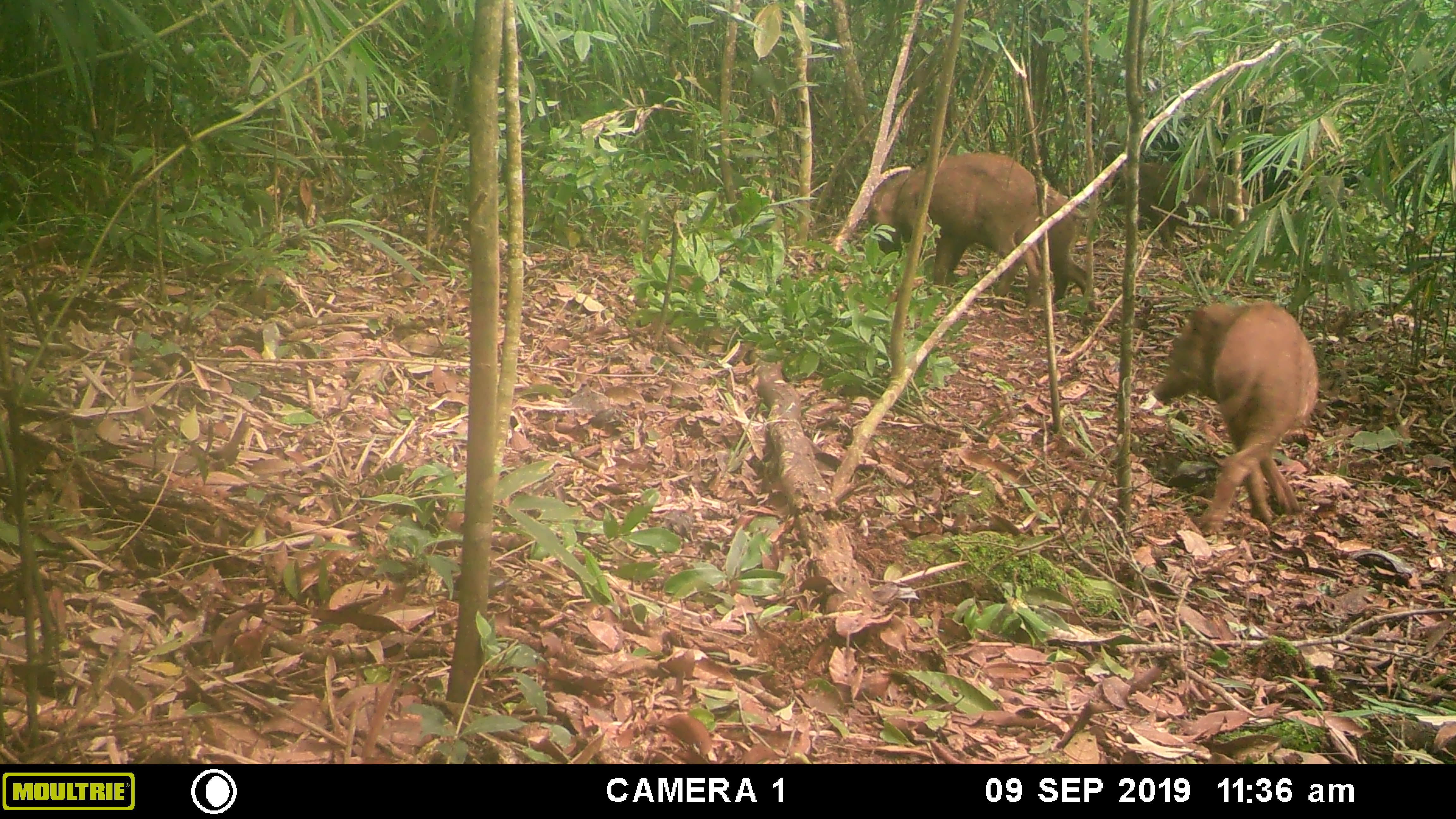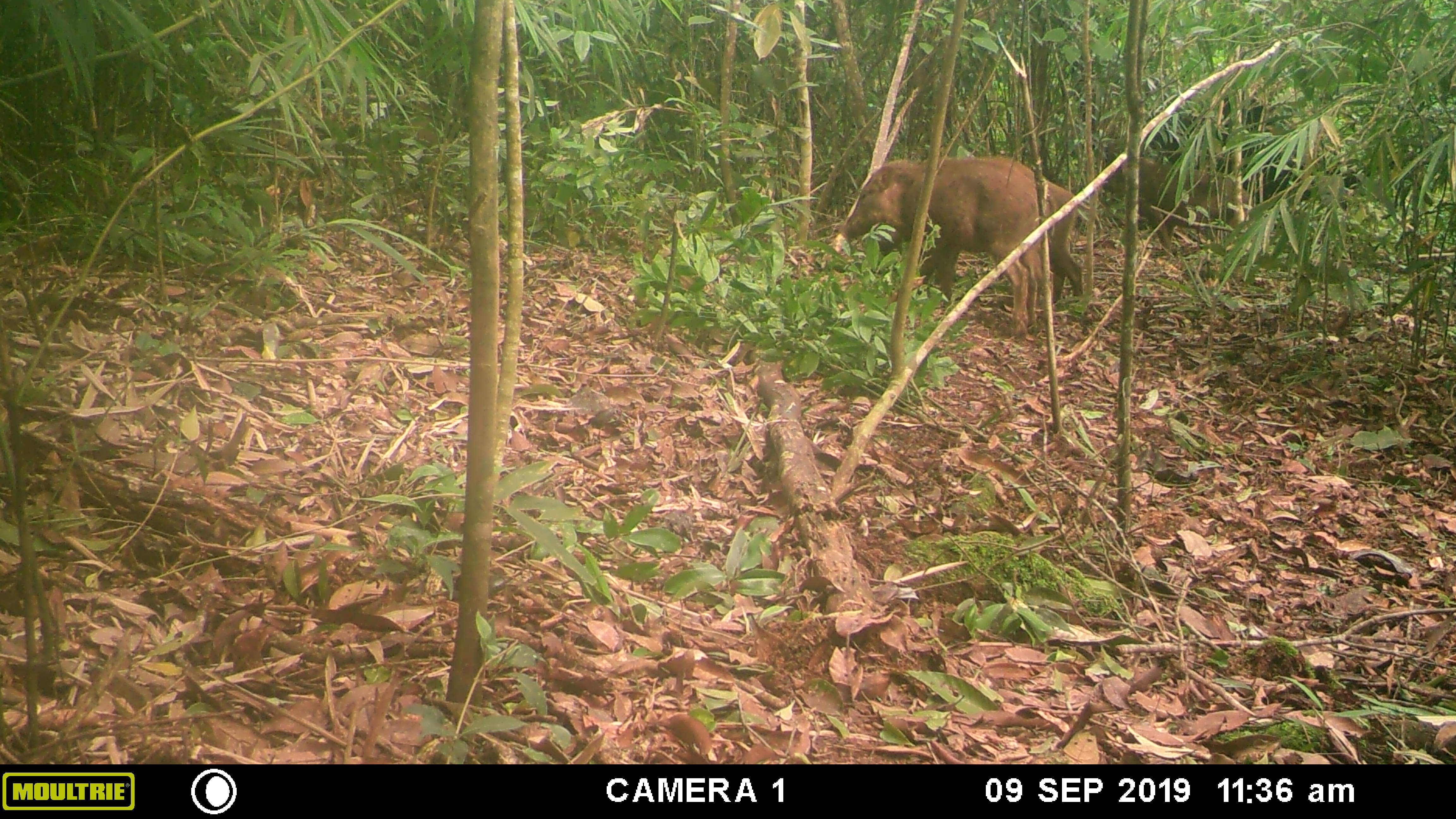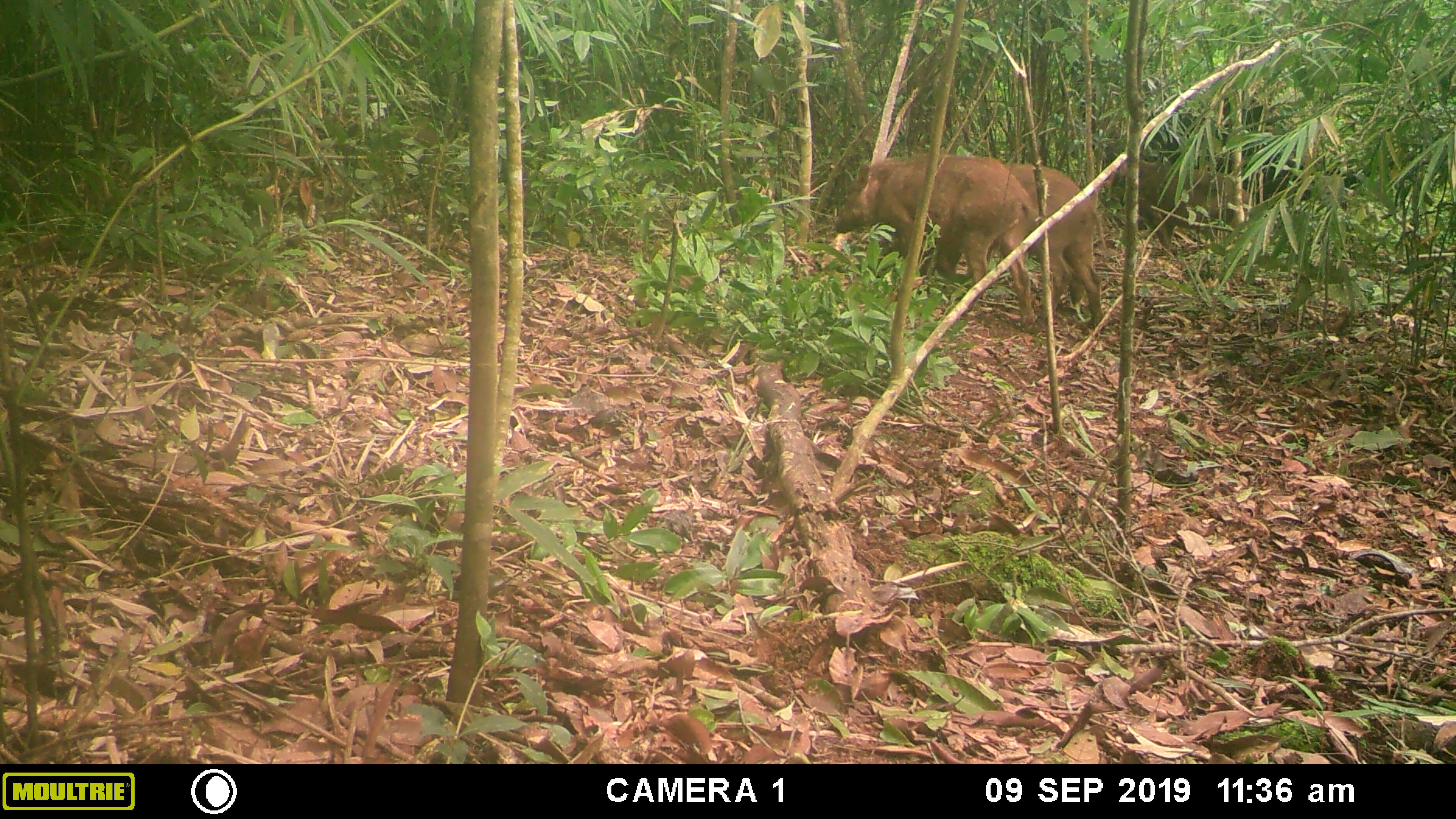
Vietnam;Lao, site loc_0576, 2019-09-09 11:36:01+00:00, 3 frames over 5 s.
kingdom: Animalia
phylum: Chordata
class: Mammalia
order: Artiodactyla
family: Suidae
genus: Sus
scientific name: Sus scrofa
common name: eurasian wild pig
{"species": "eurasian wild pig (Sus scrofa)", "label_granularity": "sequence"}